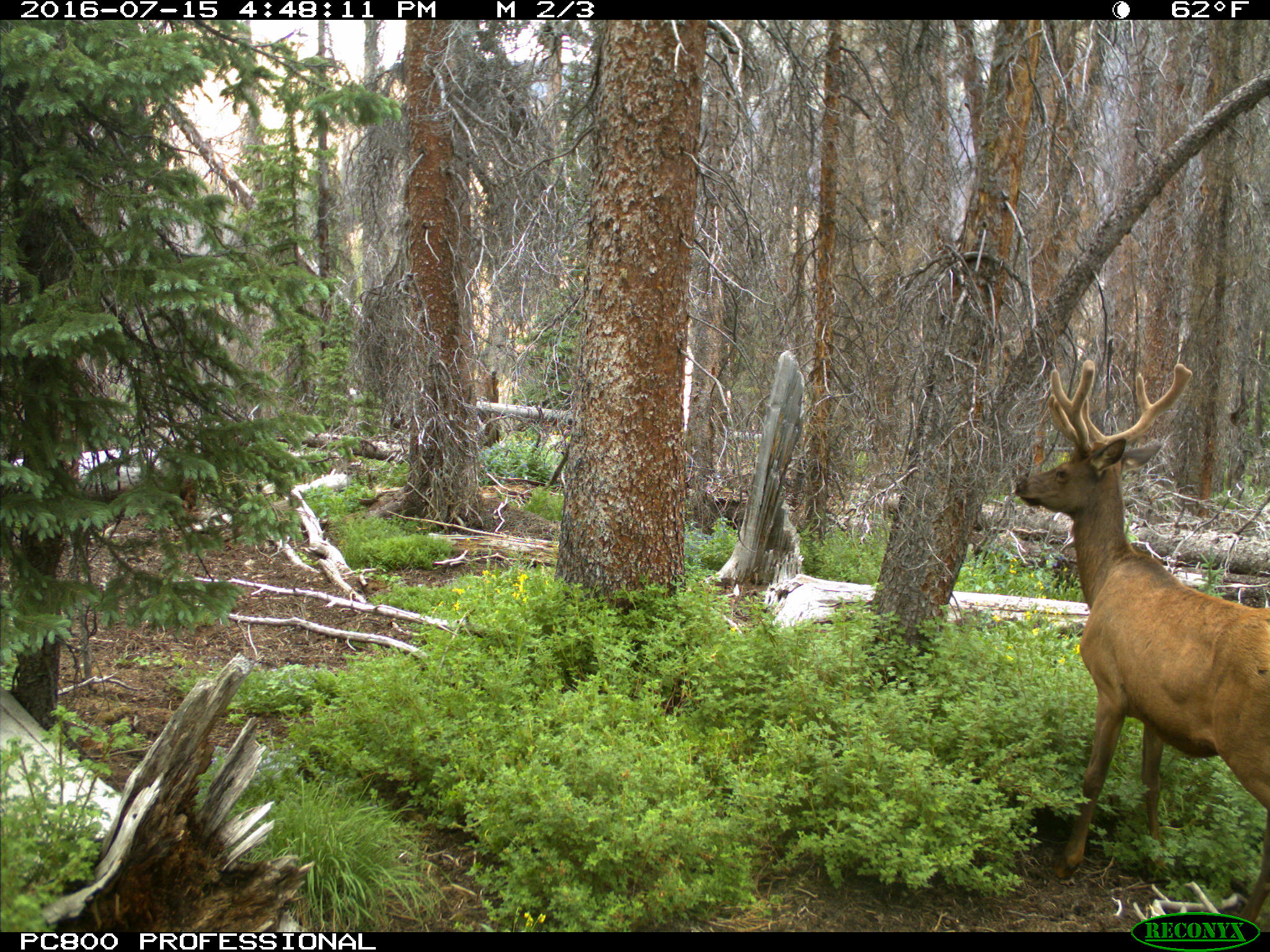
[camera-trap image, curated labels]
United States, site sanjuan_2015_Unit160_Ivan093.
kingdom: Animalia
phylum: Chordata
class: Mammalia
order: Artiodactyla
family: Cervidae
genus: Cervus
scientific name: Cervus elaphus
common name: red deer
Cervus elaphus (red deer).